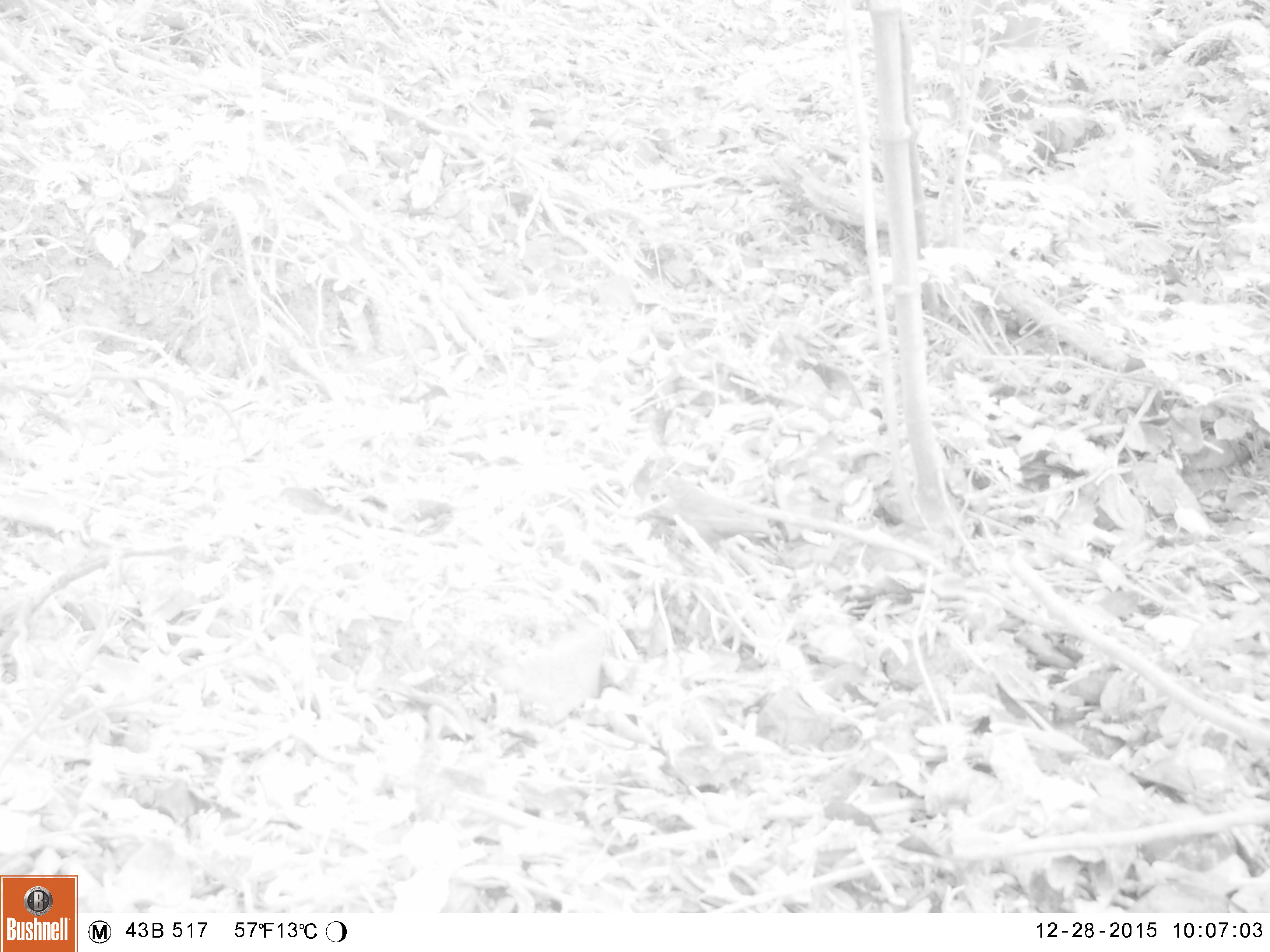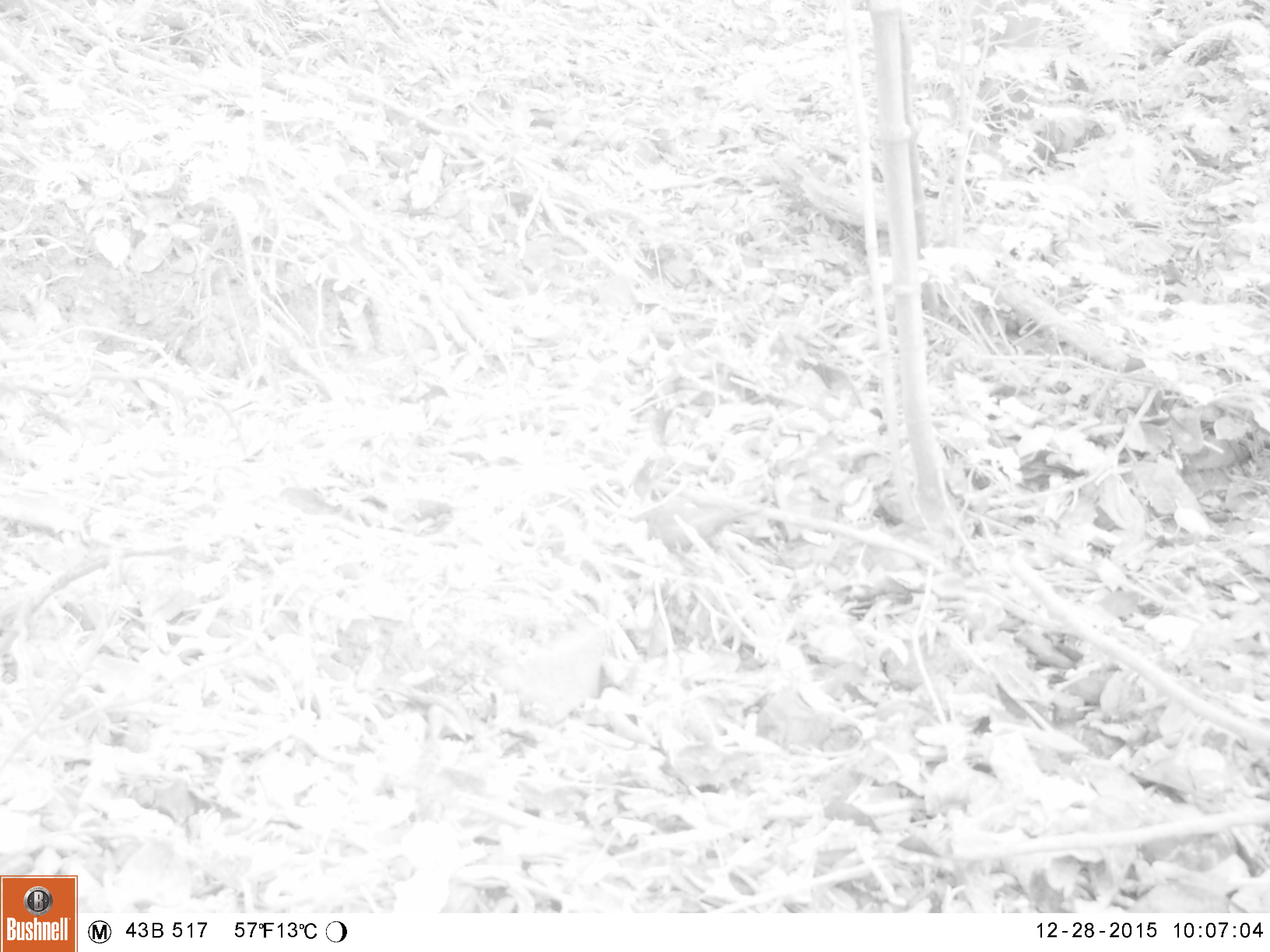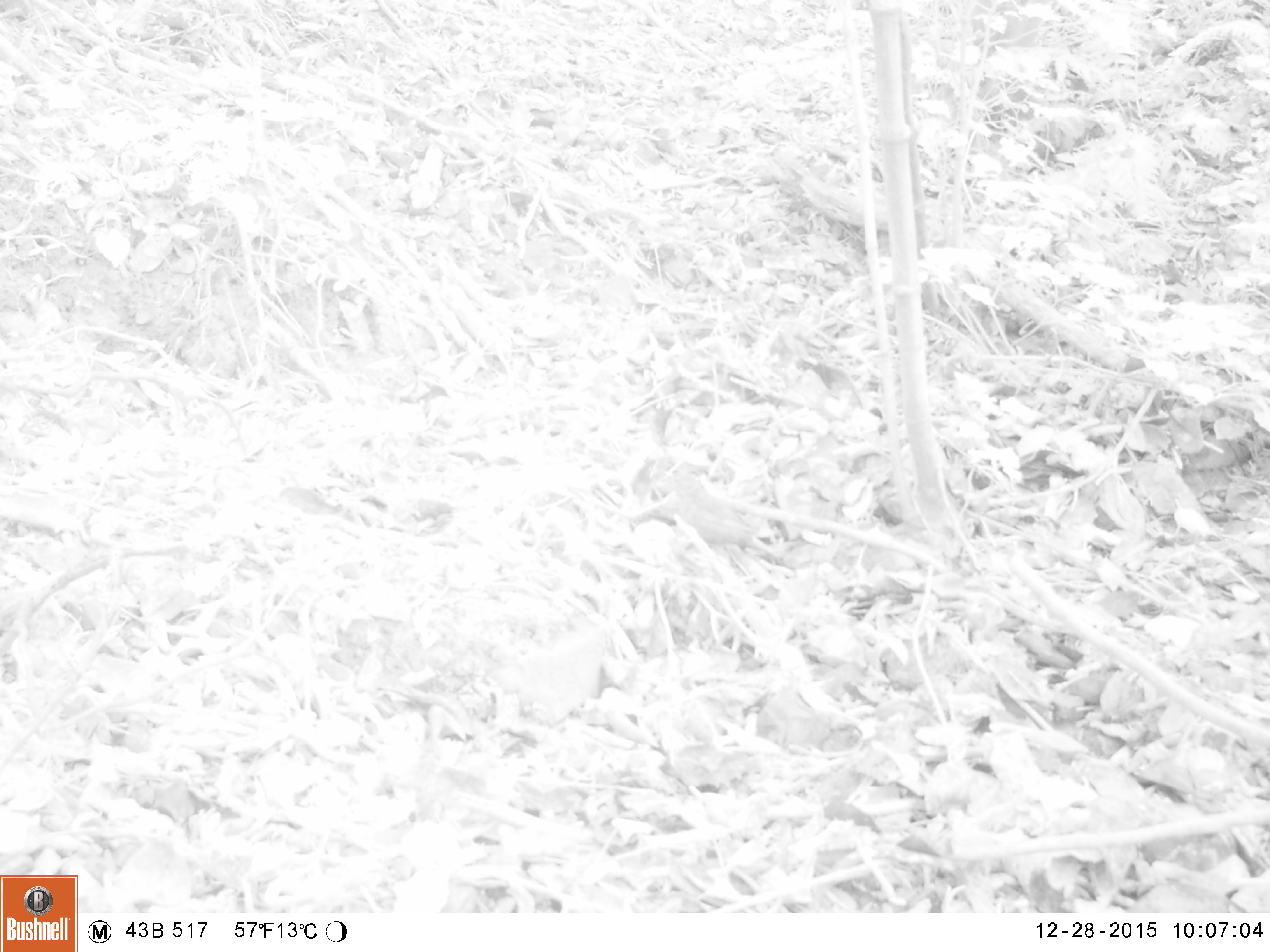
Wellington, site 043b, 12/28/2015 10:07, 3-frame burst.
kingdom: Animalia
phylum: Chordata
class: Aves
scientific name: Aves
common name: bird